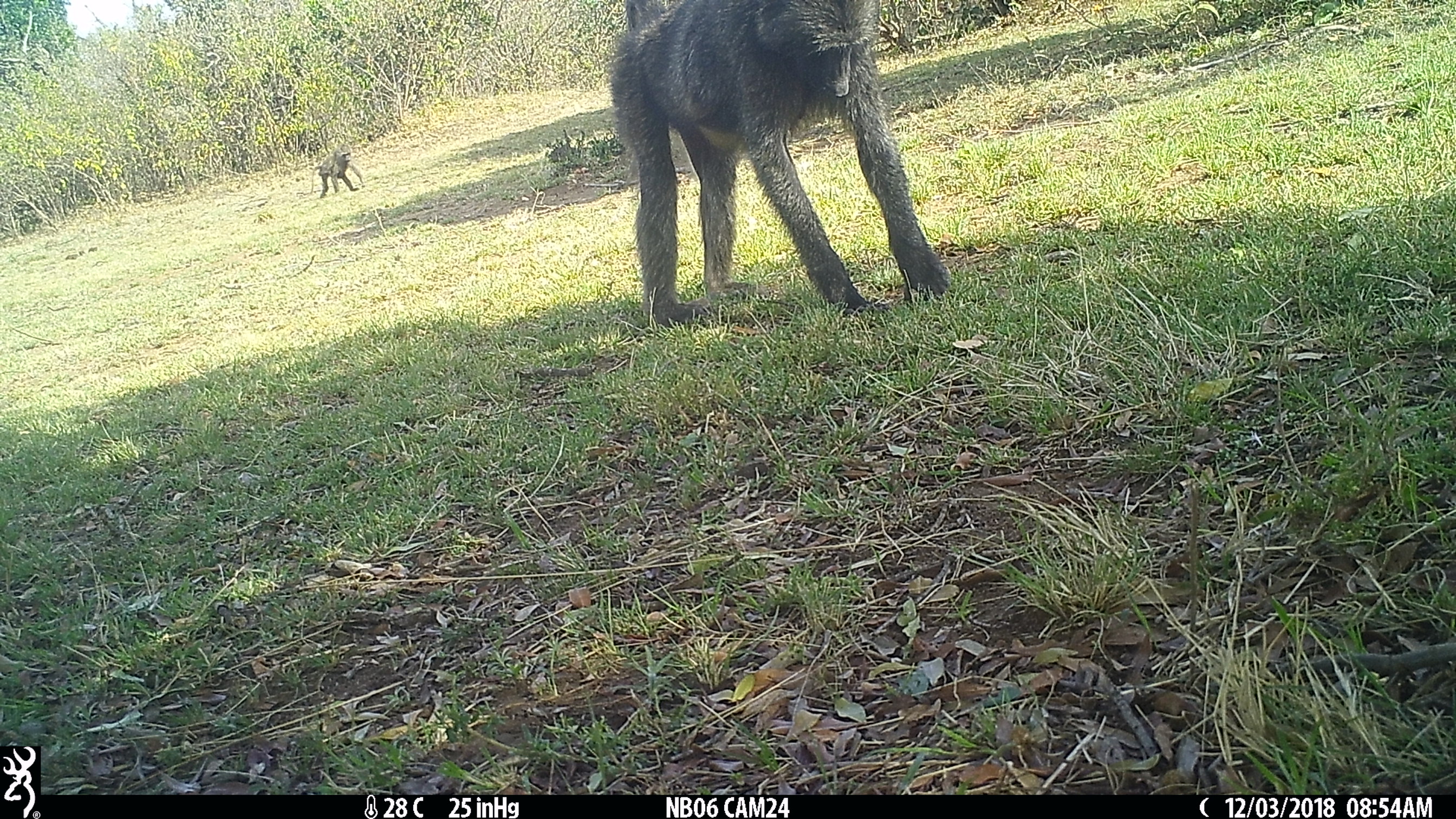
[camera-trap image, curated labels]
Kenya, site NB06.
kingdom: Animalia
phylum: Chordata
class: Mammalia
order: Primates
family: Cercopithecidae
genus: Papio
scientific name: Papio anubis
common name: olive baboon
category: baboon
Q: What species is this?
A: Baboon (olive baboon) (Papio anubis).